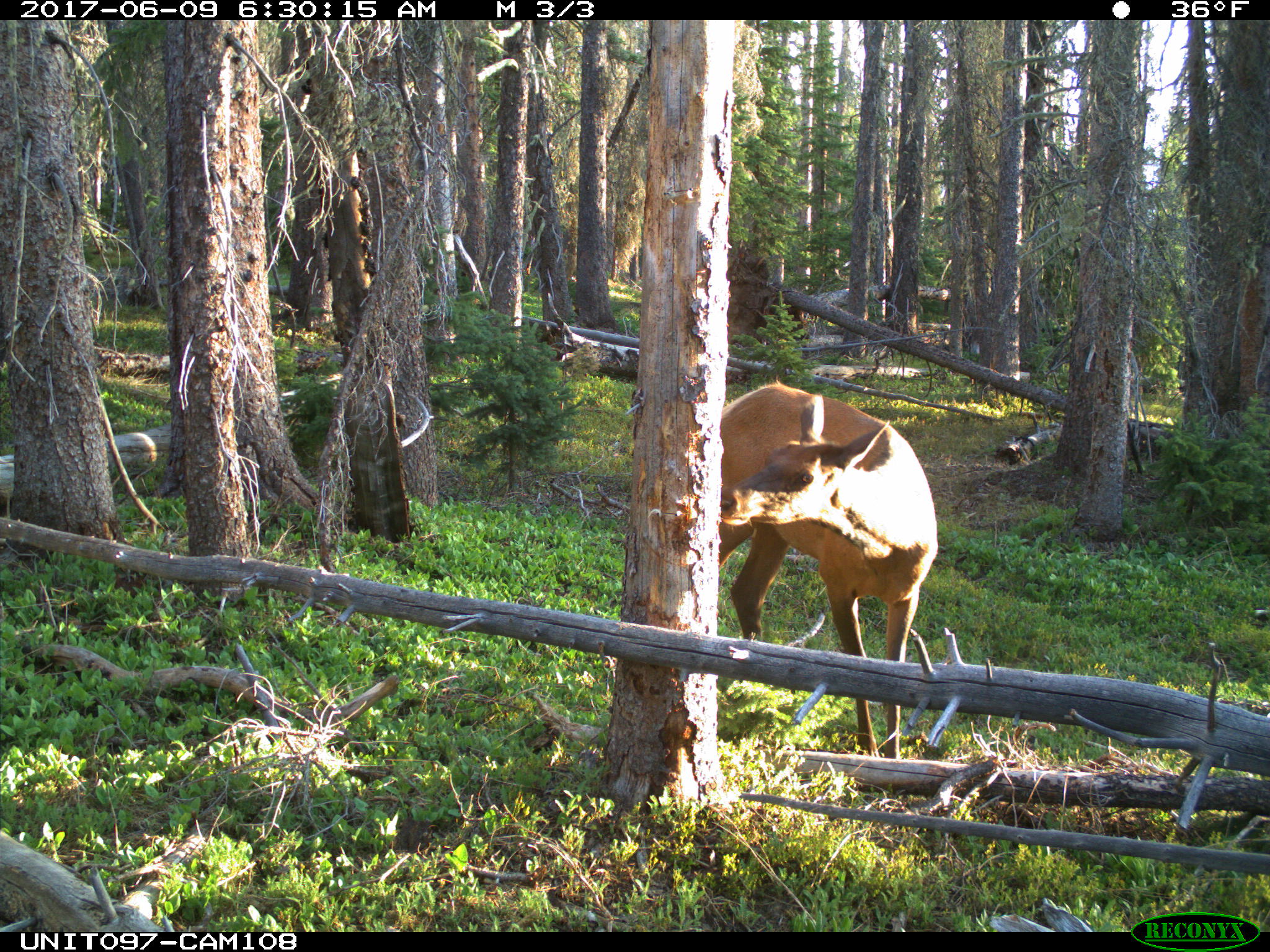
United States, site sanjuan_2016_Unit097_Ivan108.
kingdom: Animalia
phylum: Chordata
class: Mammalia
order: Artiodactyla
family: Cervidae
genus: Cervus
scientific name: Cervus elaphus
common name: red deer